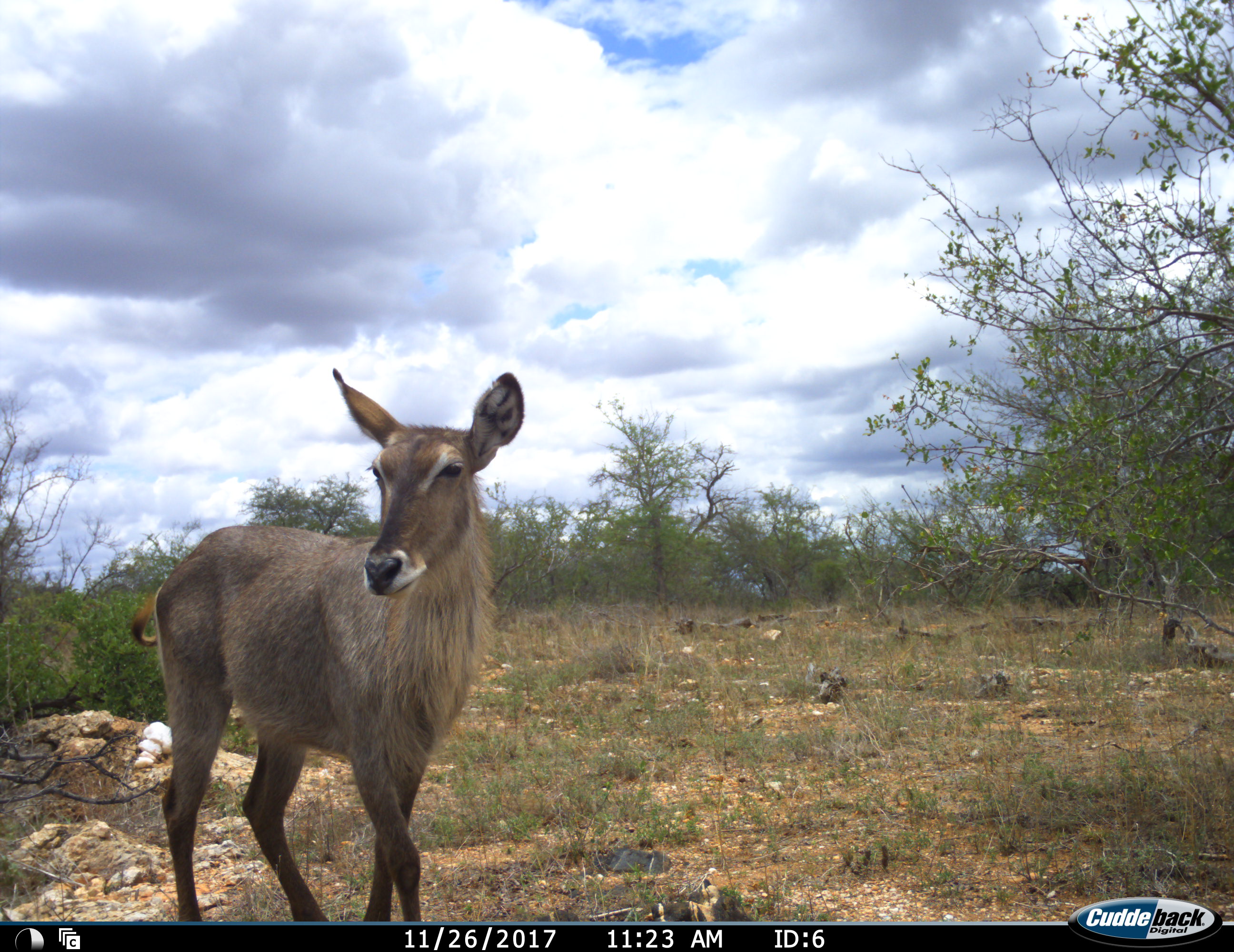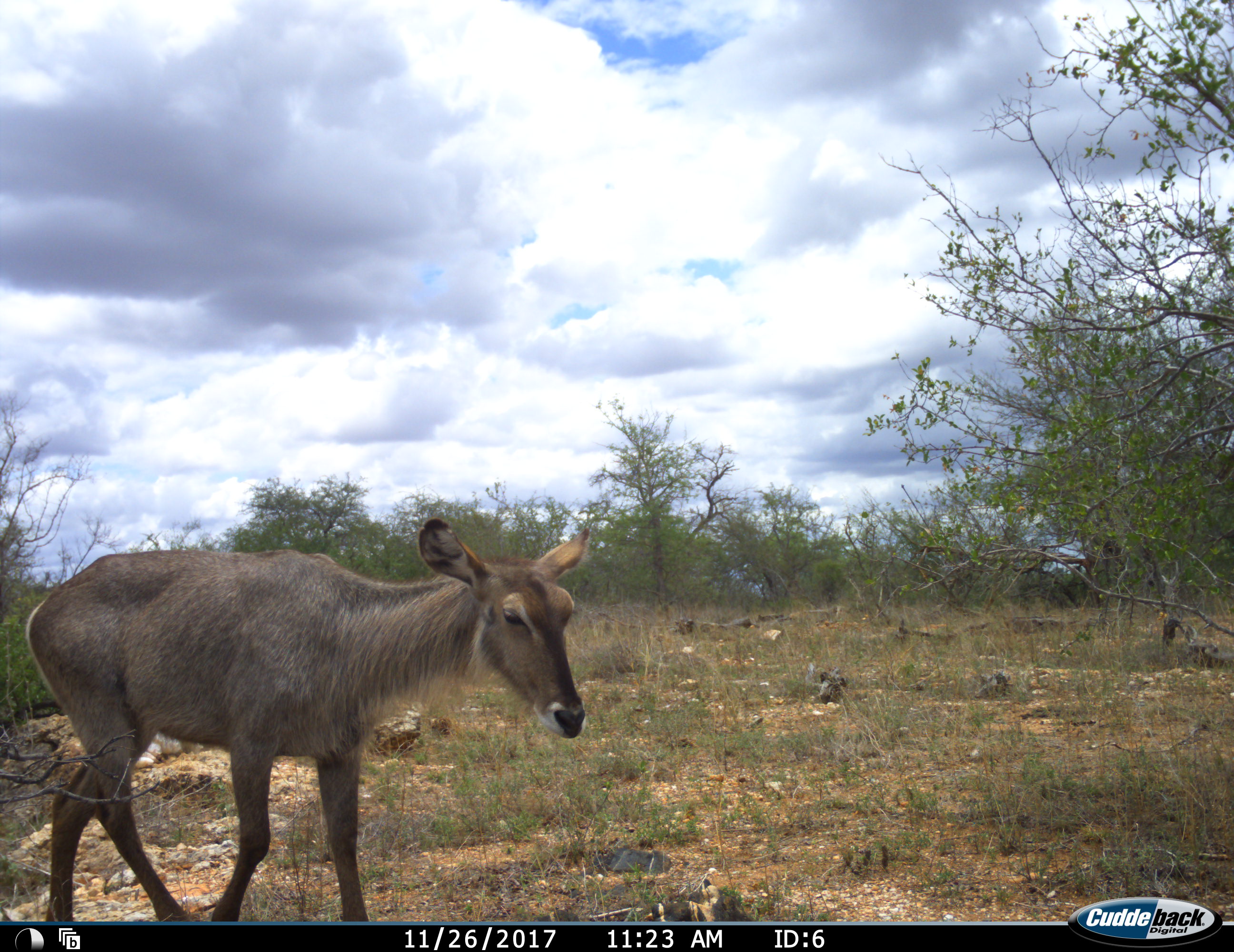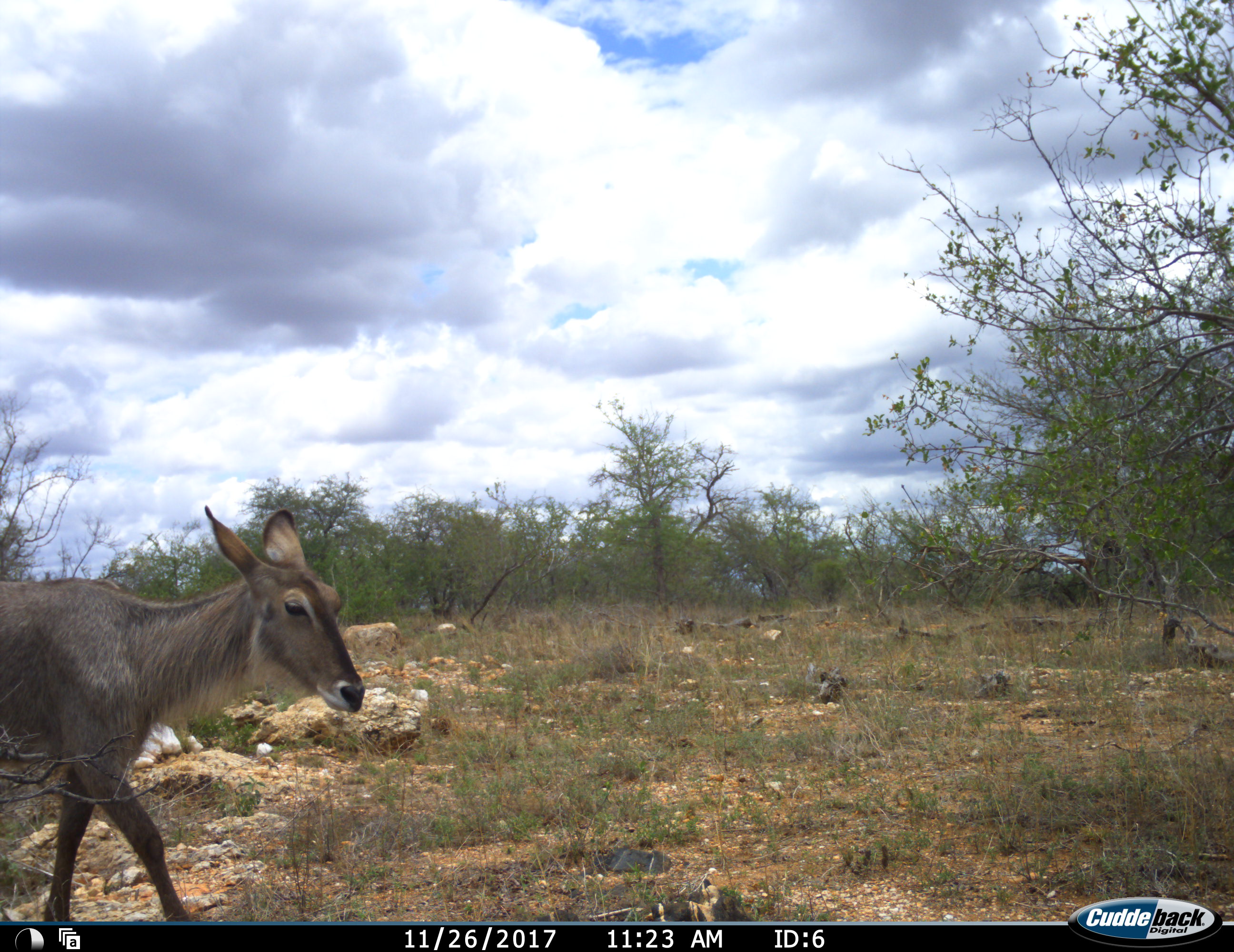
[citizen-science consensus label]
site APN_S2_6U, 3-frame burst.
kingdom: Animalia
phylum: Chordata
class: Mammalia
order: Artiodactyla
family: Bovidae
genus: Kobus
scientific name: Kobus ellipsiprymnus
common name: waterbuck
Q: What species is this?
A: Waterbuck (Kobus ellipsiprymnus).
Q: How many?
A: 1.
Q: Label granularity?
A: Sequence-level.